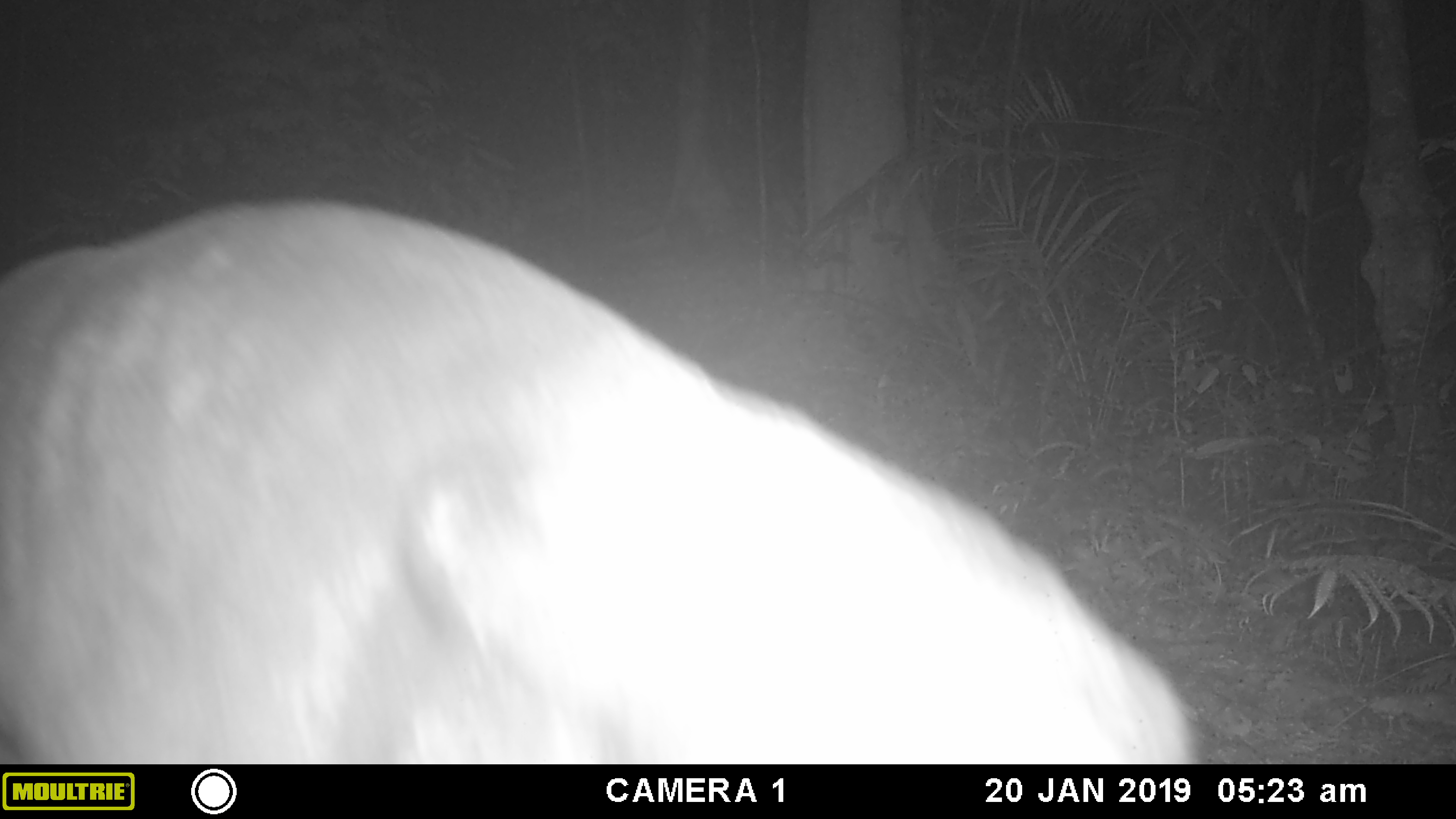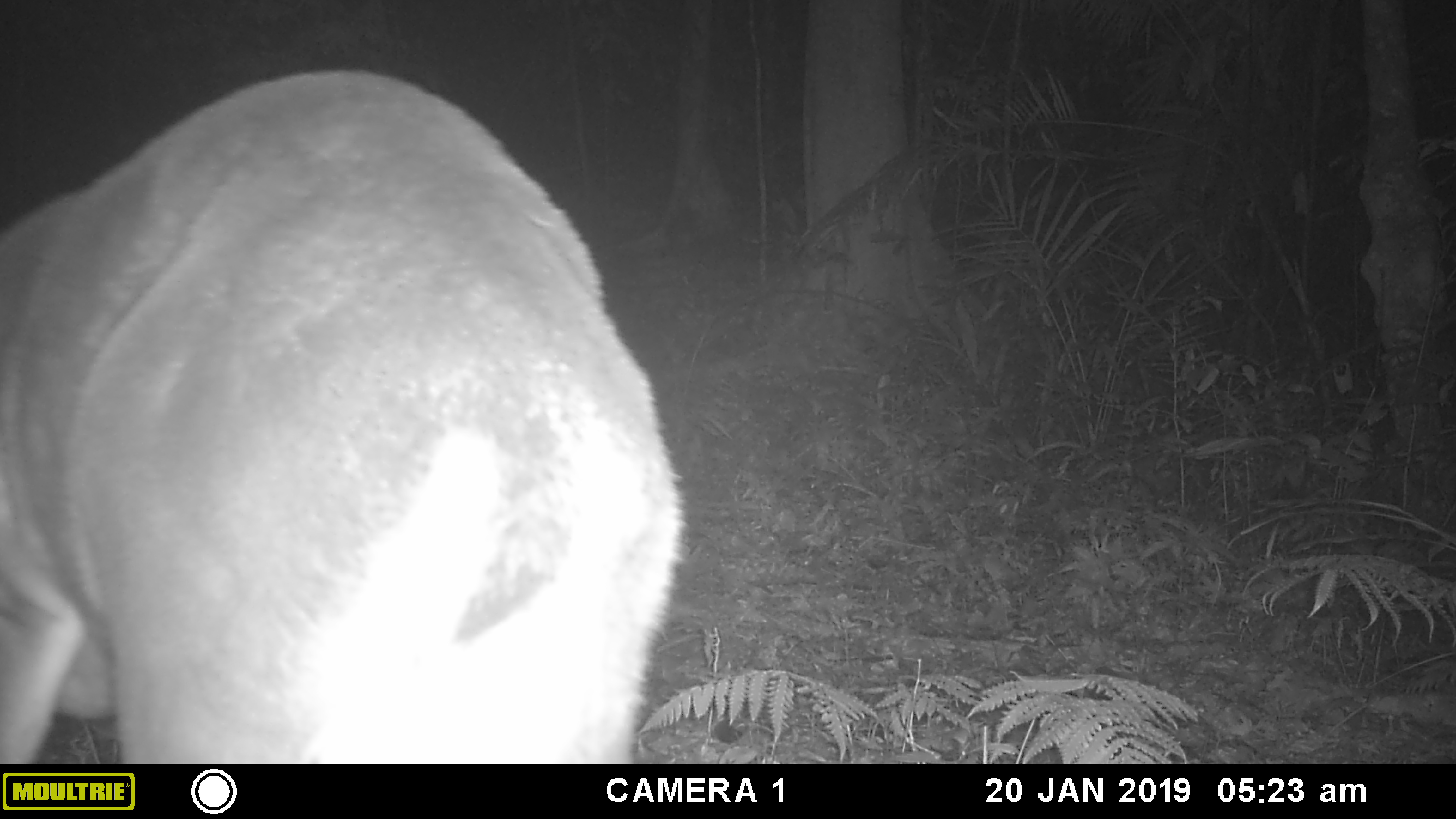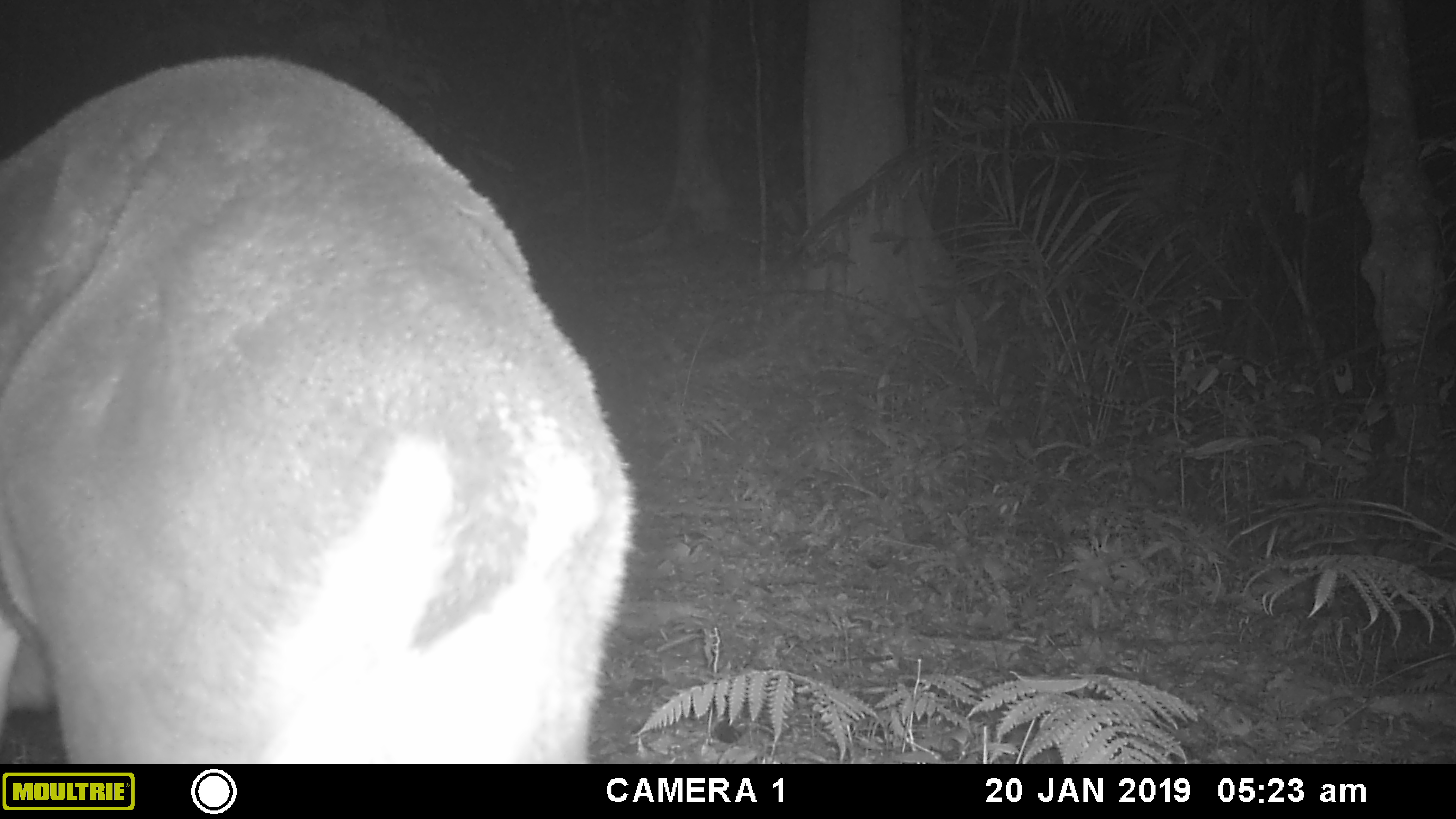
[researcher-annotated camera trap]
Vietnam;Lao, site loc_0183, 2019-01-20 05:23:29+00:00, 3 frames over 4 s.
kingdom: Animalia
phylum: Chordata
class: Mammalia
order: Artiodactyla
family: Cervidae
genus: Muntiacus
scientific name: Muntiacus vuquangensis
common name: large-antlered muntjac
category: large antlered muntjac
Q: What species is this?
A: Large antlered muntjac (large-antlered muntjac) (Muntiacus vuquangensis).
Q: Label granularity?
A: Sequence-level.